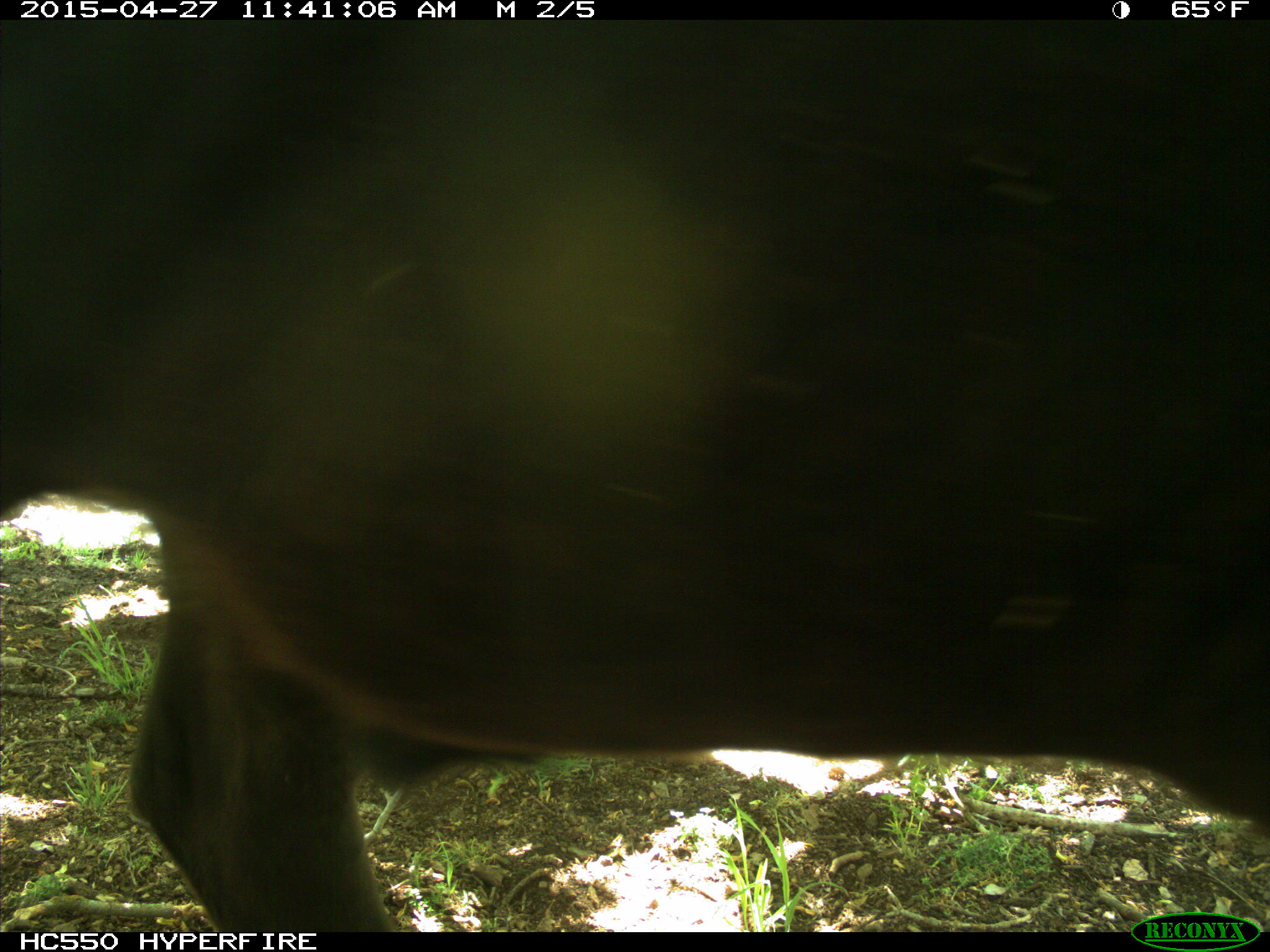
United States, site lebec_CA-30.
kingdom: Animalia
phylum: Chordata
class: Mammalia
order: Artiodactyla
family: Bovidae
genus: Bos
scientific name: Bos taurus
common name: domestic cow